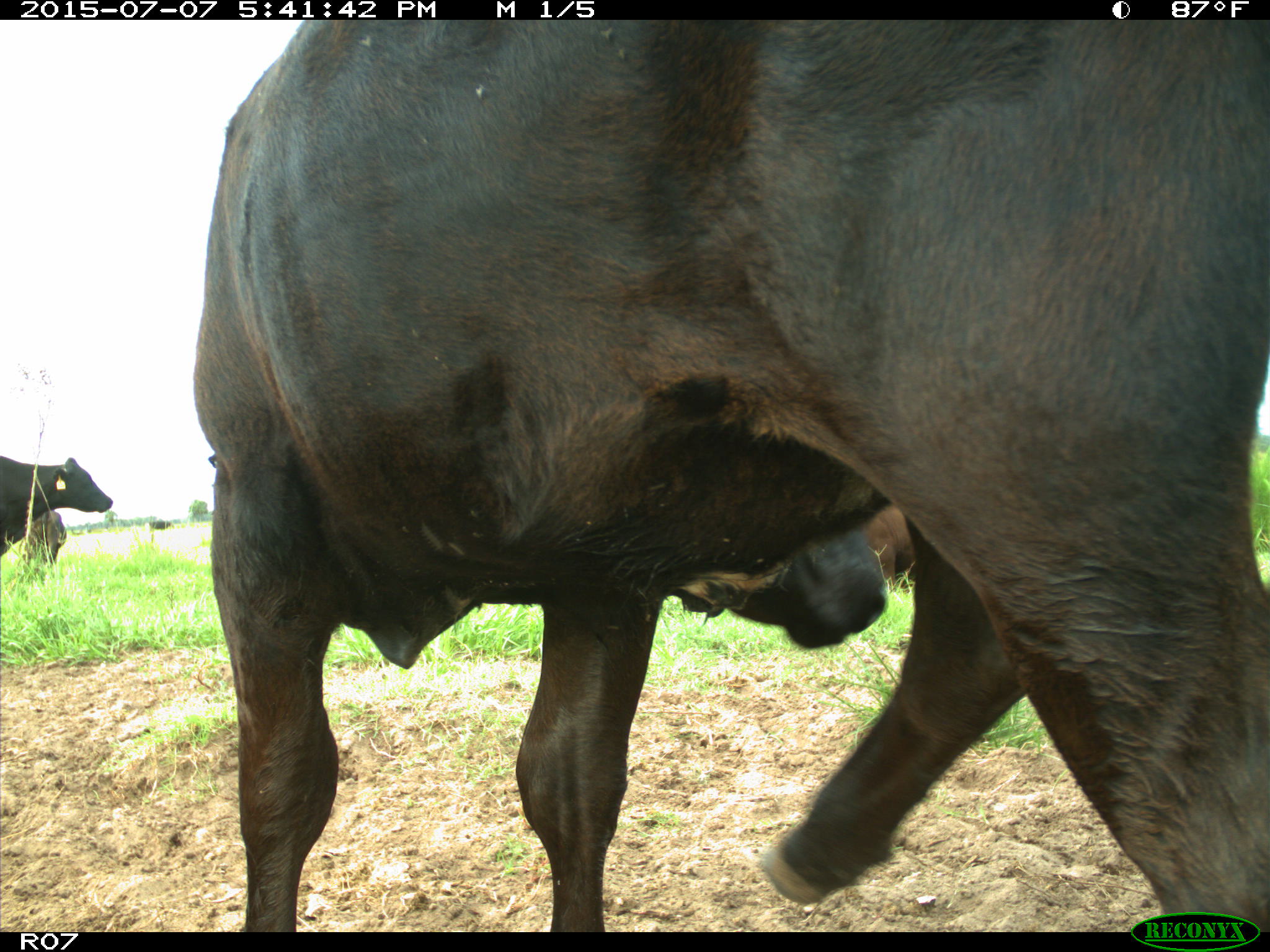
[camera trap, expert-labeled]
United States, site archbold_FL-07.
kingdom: Animalia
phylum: Chordata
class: Mammalia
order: Artiodactyla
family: Bovidae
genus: Bos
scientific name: Bos taurus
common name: domestic cow